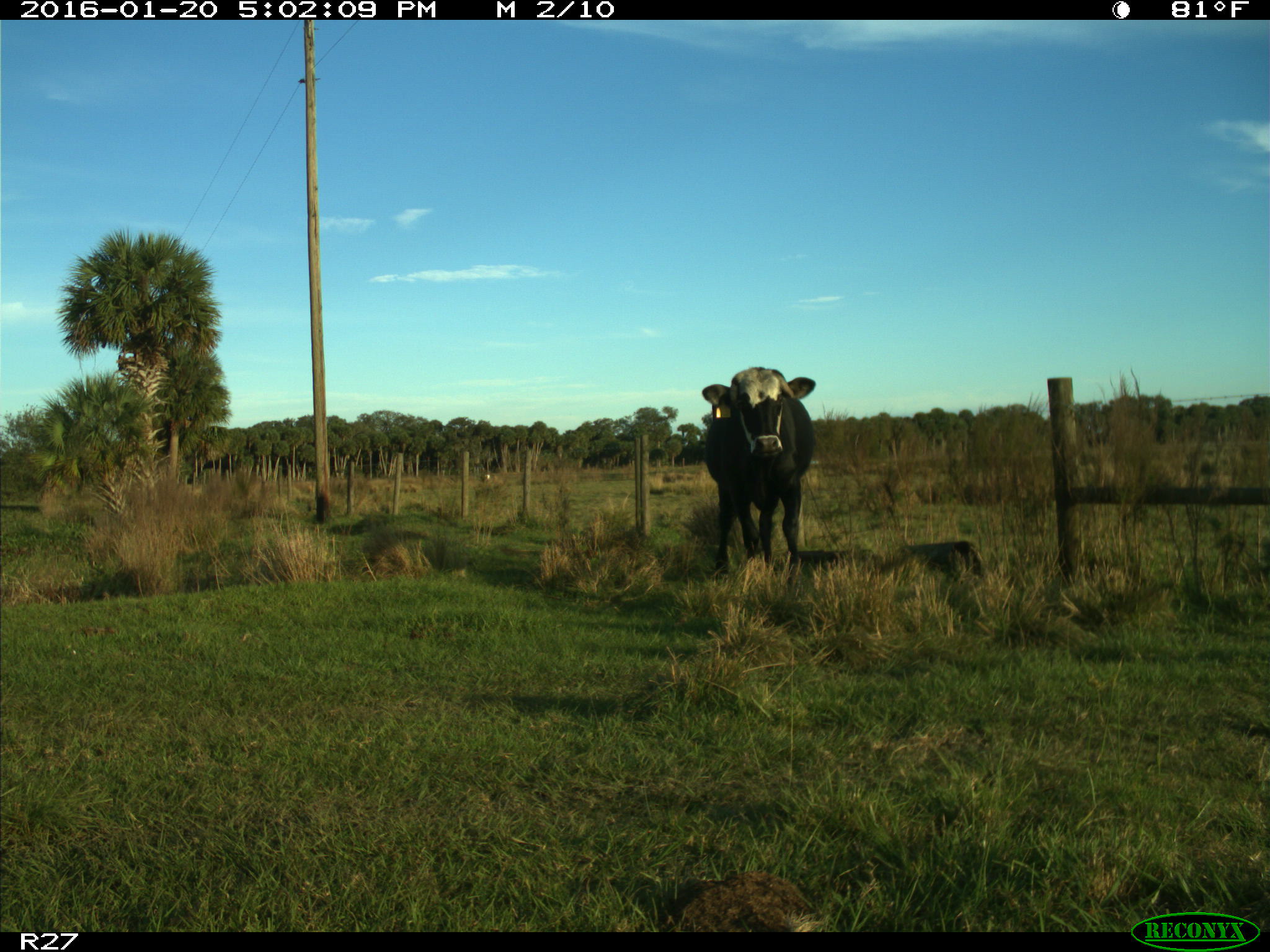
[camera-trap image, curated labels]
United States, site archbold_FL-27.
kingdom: Animalia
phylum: Chordata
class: Mammalia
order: Artiodactyla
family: Bovidae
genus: Bos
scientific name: Bos taurus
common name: domestic cow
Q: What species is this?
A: Bos taurus (domestic cow).